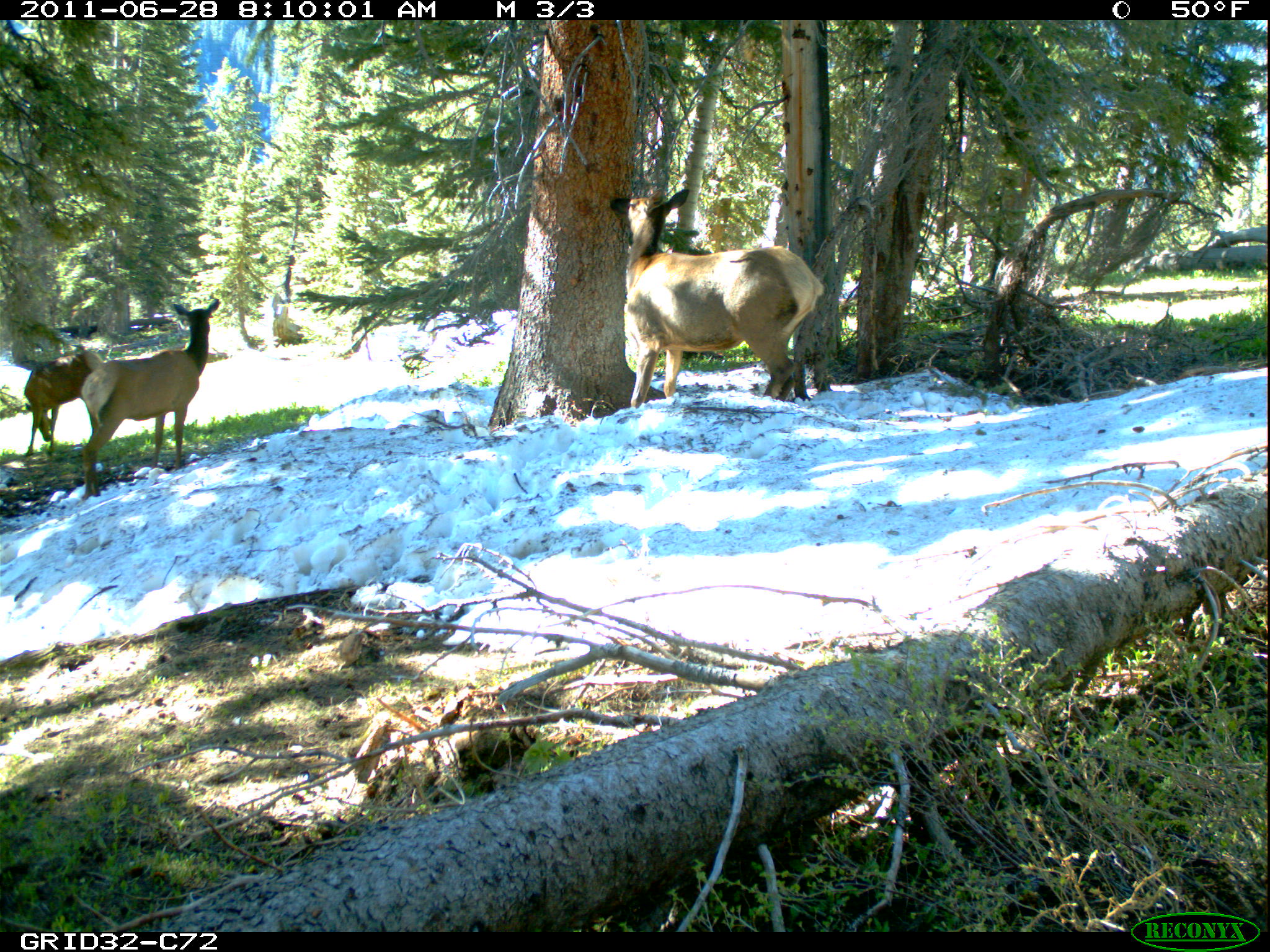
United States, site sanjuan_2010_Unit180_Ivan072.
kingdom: Animalia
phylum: Chordata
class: Mammalia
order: Artiodactyla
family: Cervidae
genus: Cervus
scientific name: Cervus elaphus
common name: red deer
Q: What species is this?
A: Cervus elaphus (red deer).